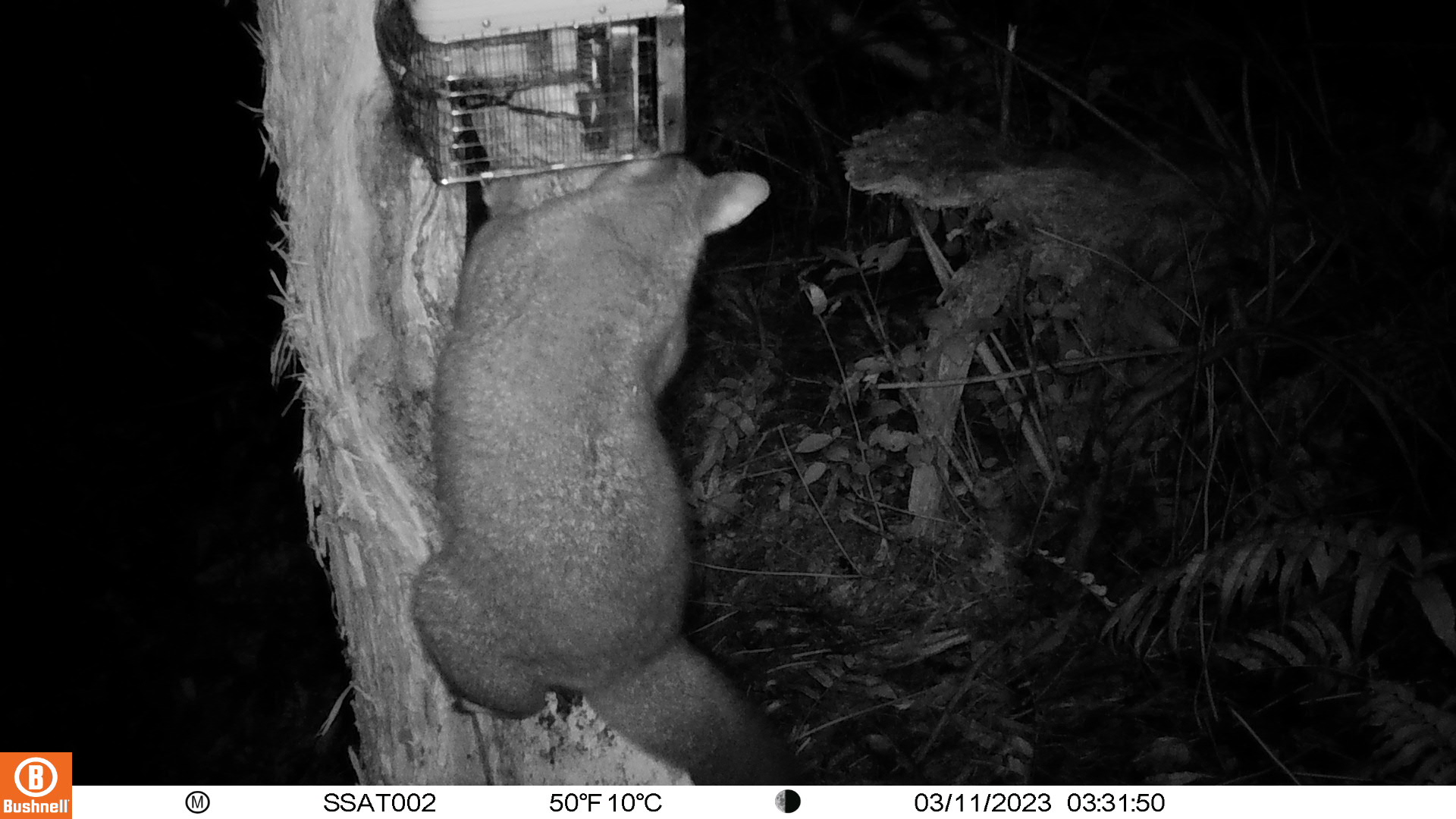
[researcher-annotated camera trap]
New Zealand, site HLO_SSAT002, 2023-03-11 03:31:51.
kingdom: Animalia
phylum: Chordata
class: Mammalia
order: Diprotodontia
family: Phalangeridae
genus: Trichosurus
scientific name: Trichosurus vulpecula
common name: common brushtail possum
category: possum